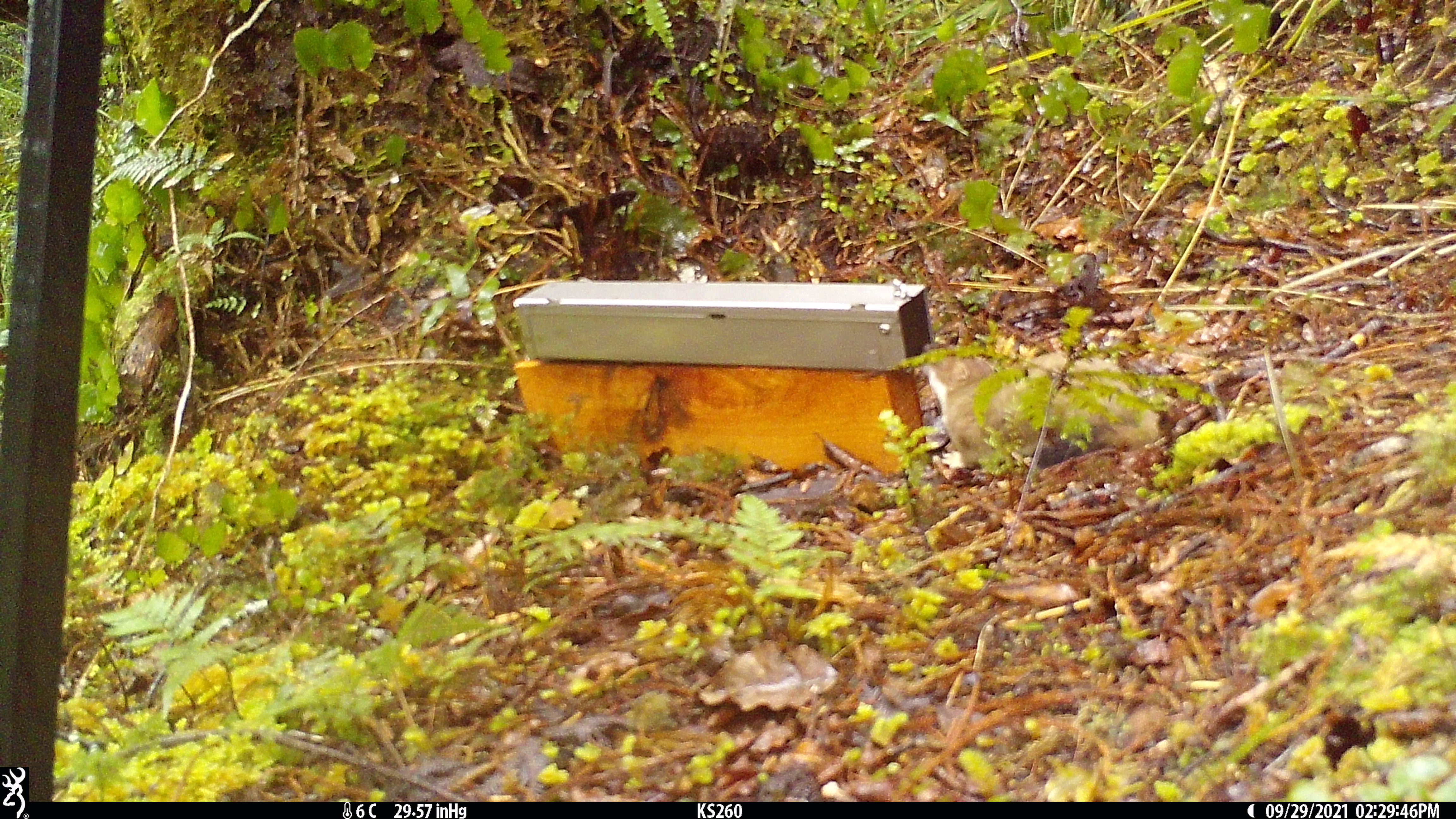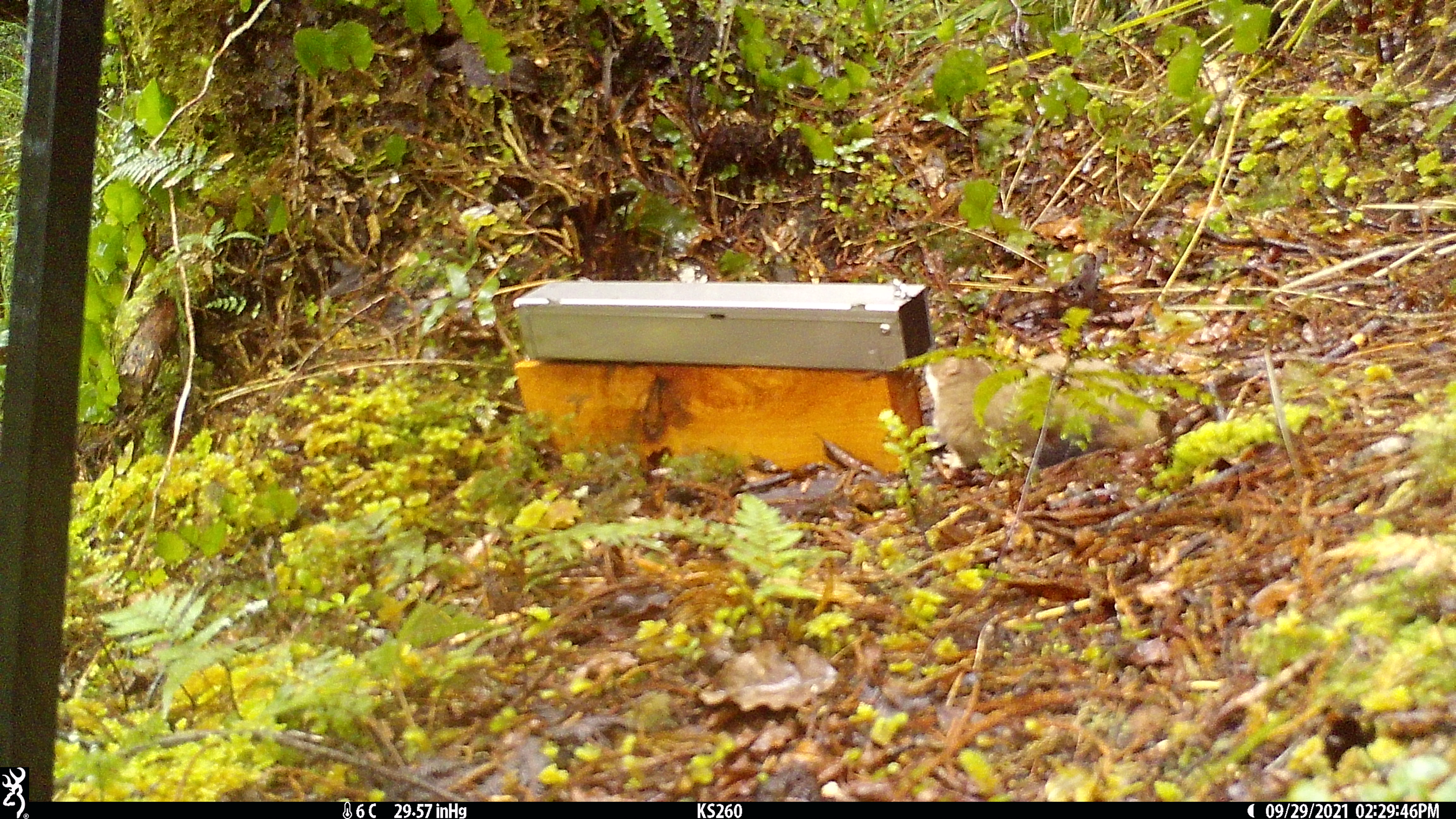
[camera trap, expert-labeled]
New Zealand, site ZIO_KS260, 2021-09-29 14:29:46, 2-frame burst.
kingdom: Animalia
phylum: Chordata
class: Mammalia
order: Carnivora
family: Mustelidae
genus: Mustela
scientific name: Mustela erminea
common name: stoat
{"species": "stoat (Mustela erminea)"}